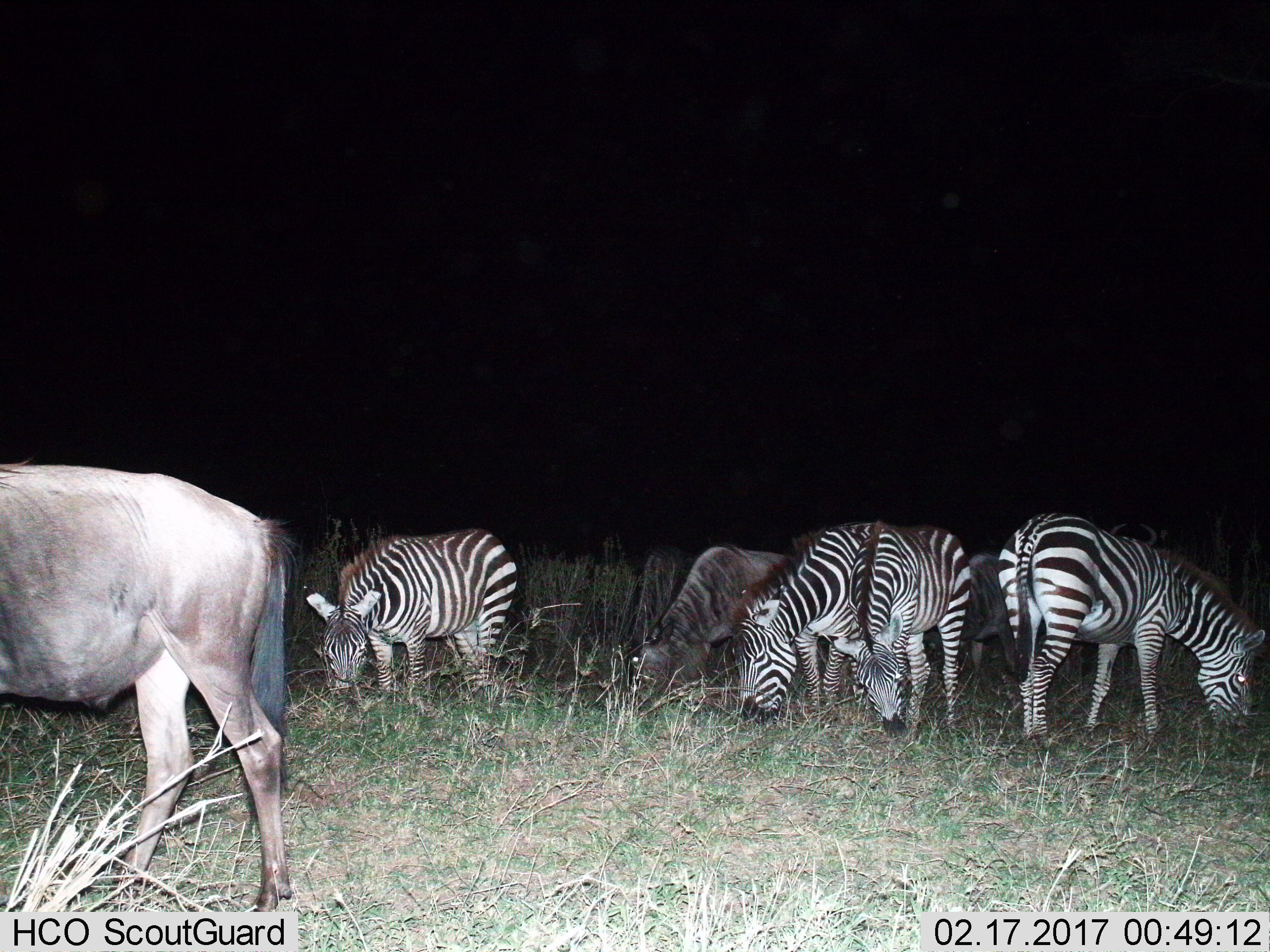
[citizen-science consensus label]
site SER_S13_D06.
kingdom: Animalia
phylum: Chordata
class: Mammalia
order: Artiodactyla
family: Bovidae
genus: Connochaetes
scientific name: Connochaetes taurinus taurinus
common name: blue wildebeest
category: wildebeestblue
Wildebeestblue (blue wildebeest) (Connochaetes taurinus taurinus), count 4. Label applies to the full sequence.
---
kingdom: Animalia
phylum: Chordata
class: Mammalia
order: Perissodactyla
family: Equidae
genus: Equus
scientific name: Equus quagga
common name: plains zebra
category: zebraplains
Zebraplains (plains zebra) (Equus quagga), count 4. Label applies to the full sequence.